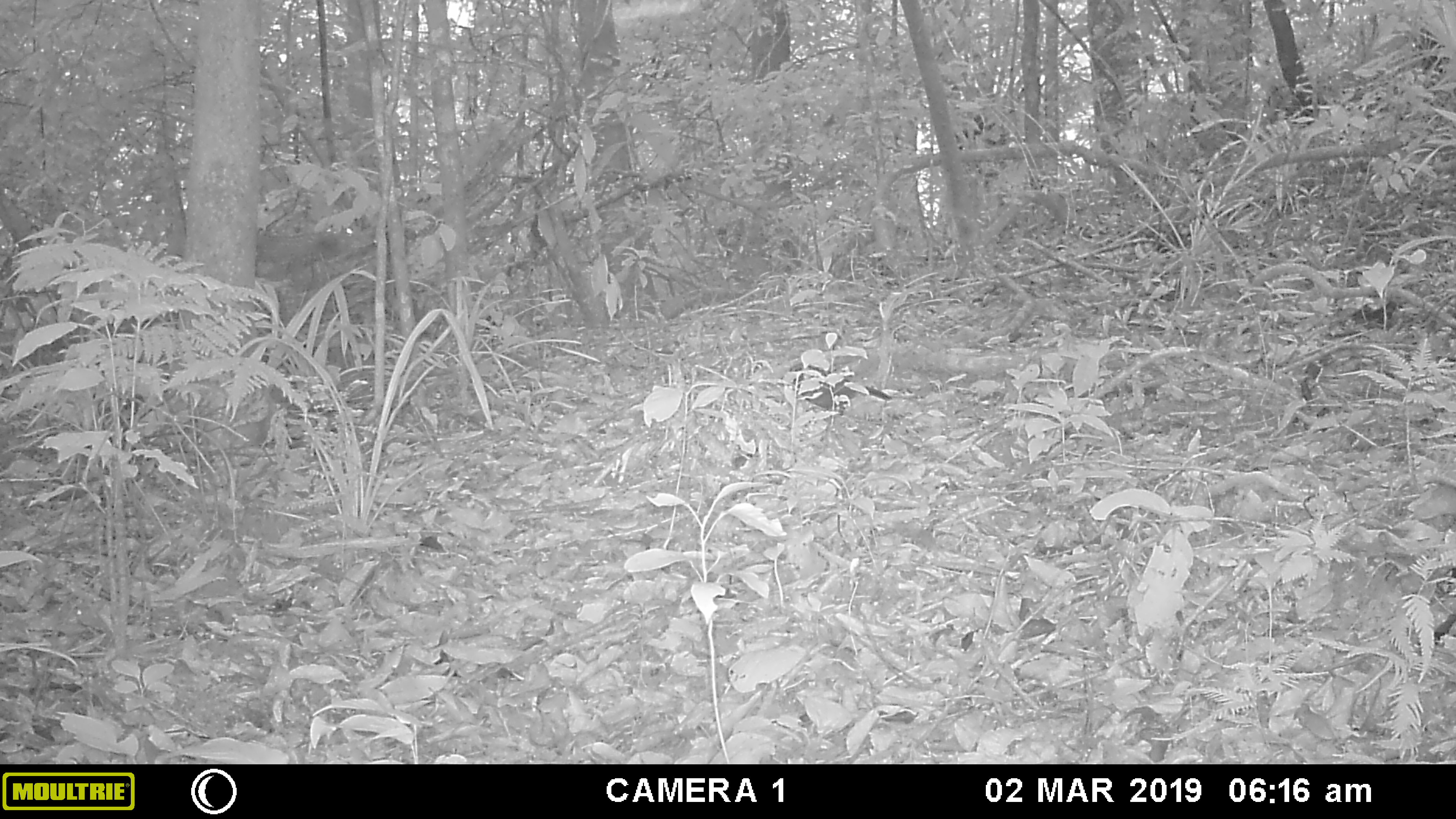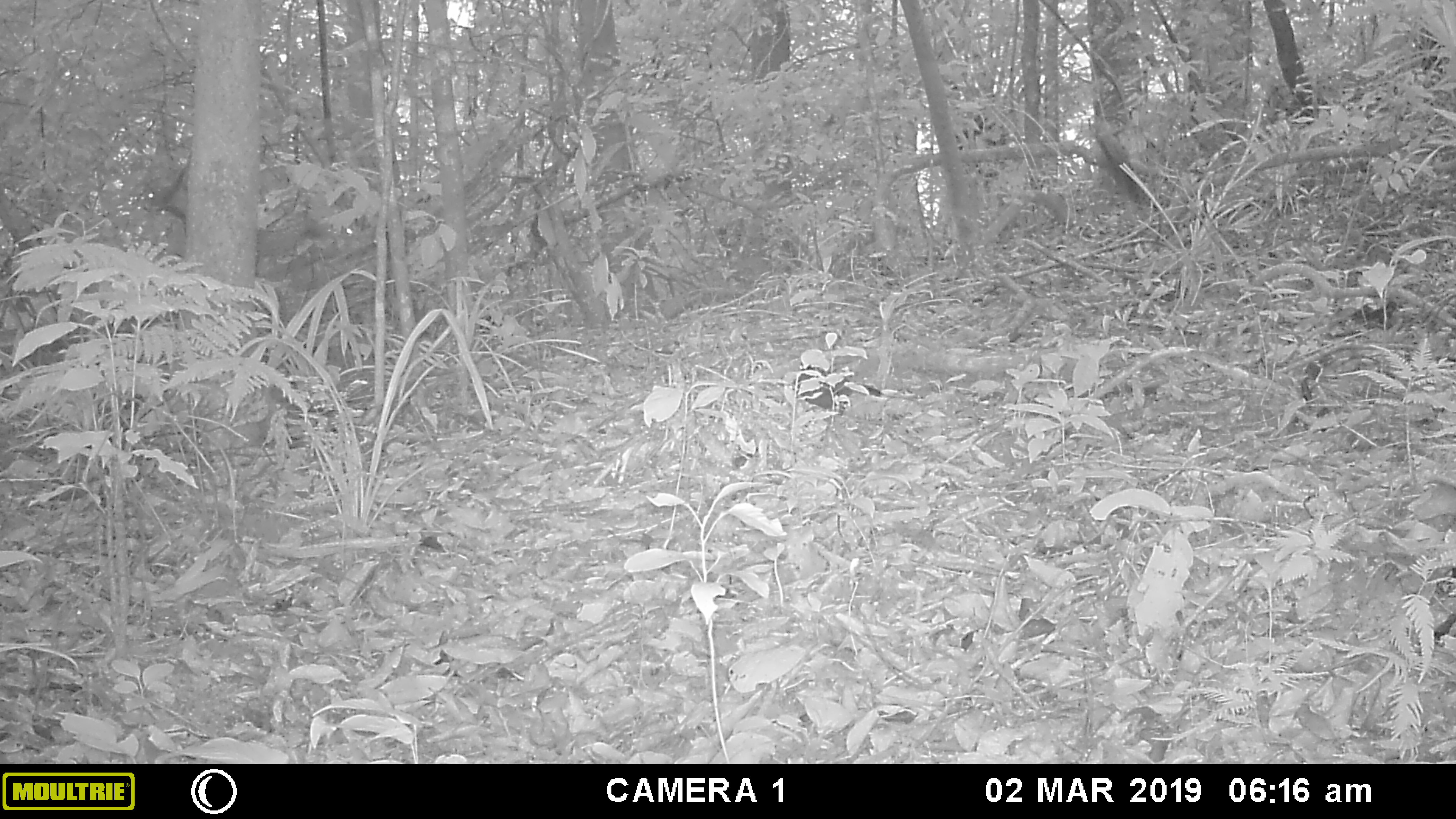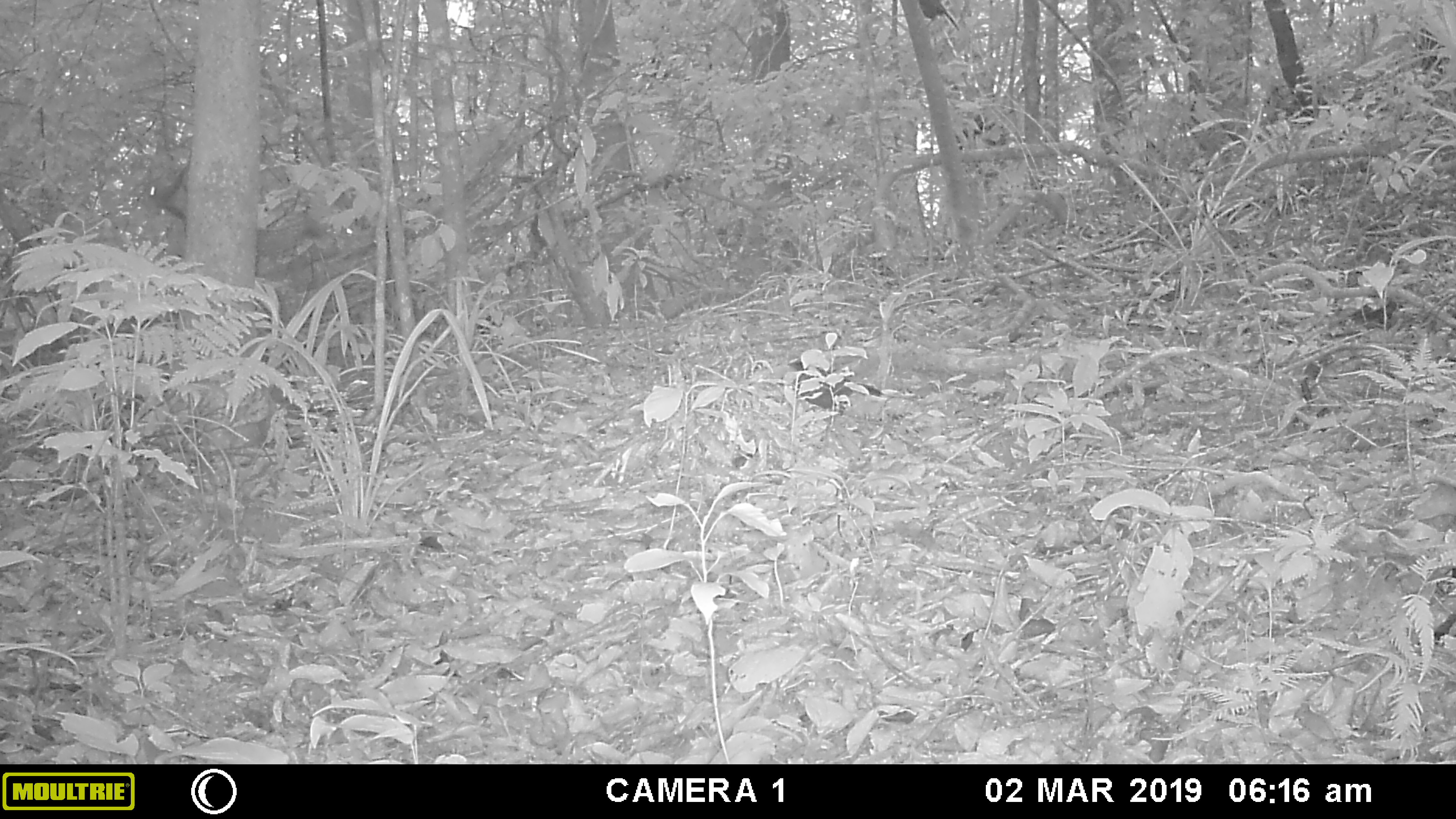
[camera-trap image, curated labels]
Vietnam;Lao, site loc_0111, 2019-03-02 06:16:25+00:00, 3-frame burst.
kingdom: Animalia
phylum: Chordata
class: Aves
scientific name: Aves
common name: bird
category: unidentified bird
Unidentified bird (bird) (Aves). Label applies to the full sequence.